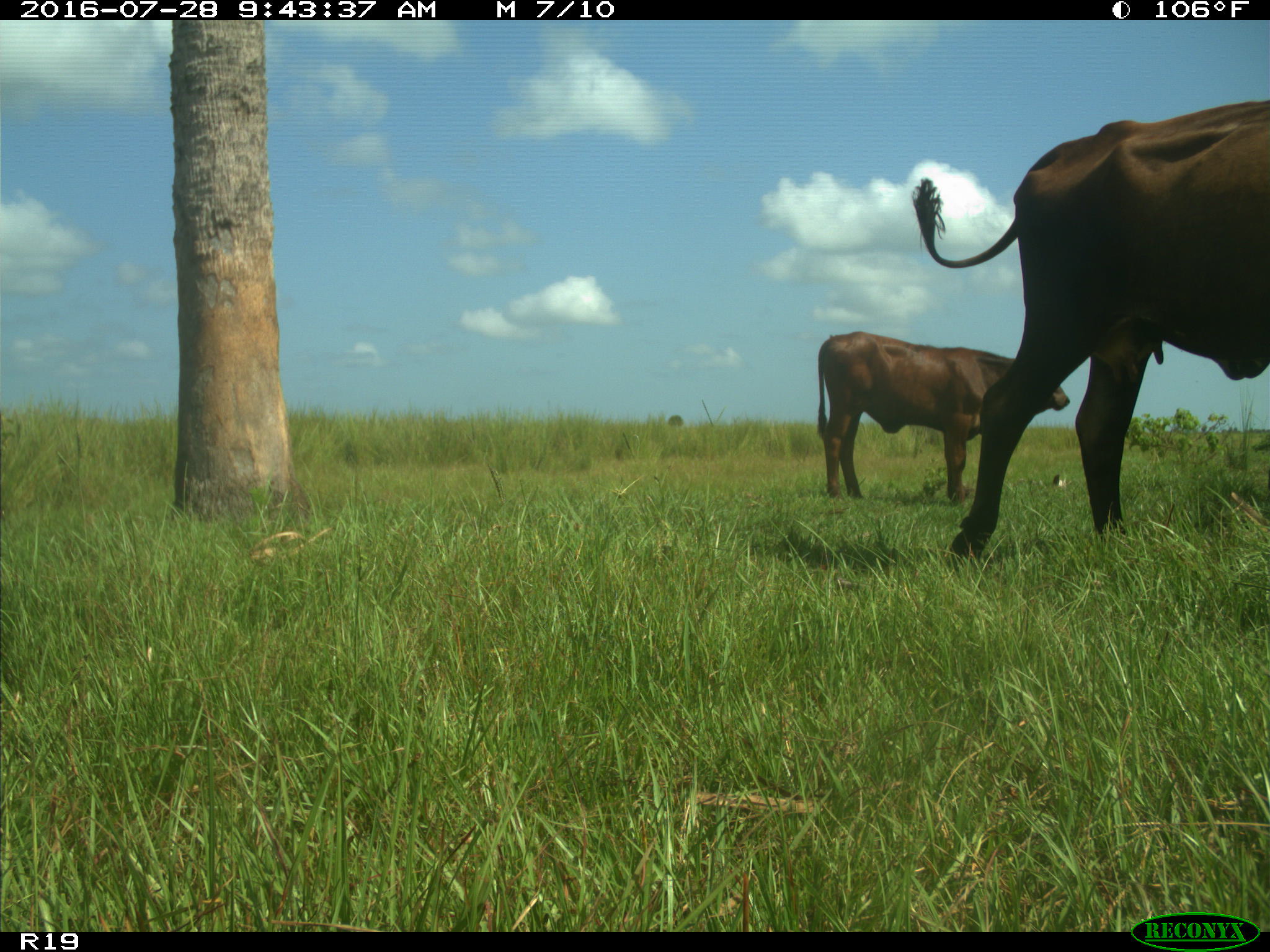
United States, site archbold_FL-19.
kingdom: Animalia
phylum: Chordata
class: Mammalia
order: Artiodactyla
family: Bovidae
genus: Bos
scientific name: Bos taurus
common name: domestic cow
Bos taurus (domestic cow).